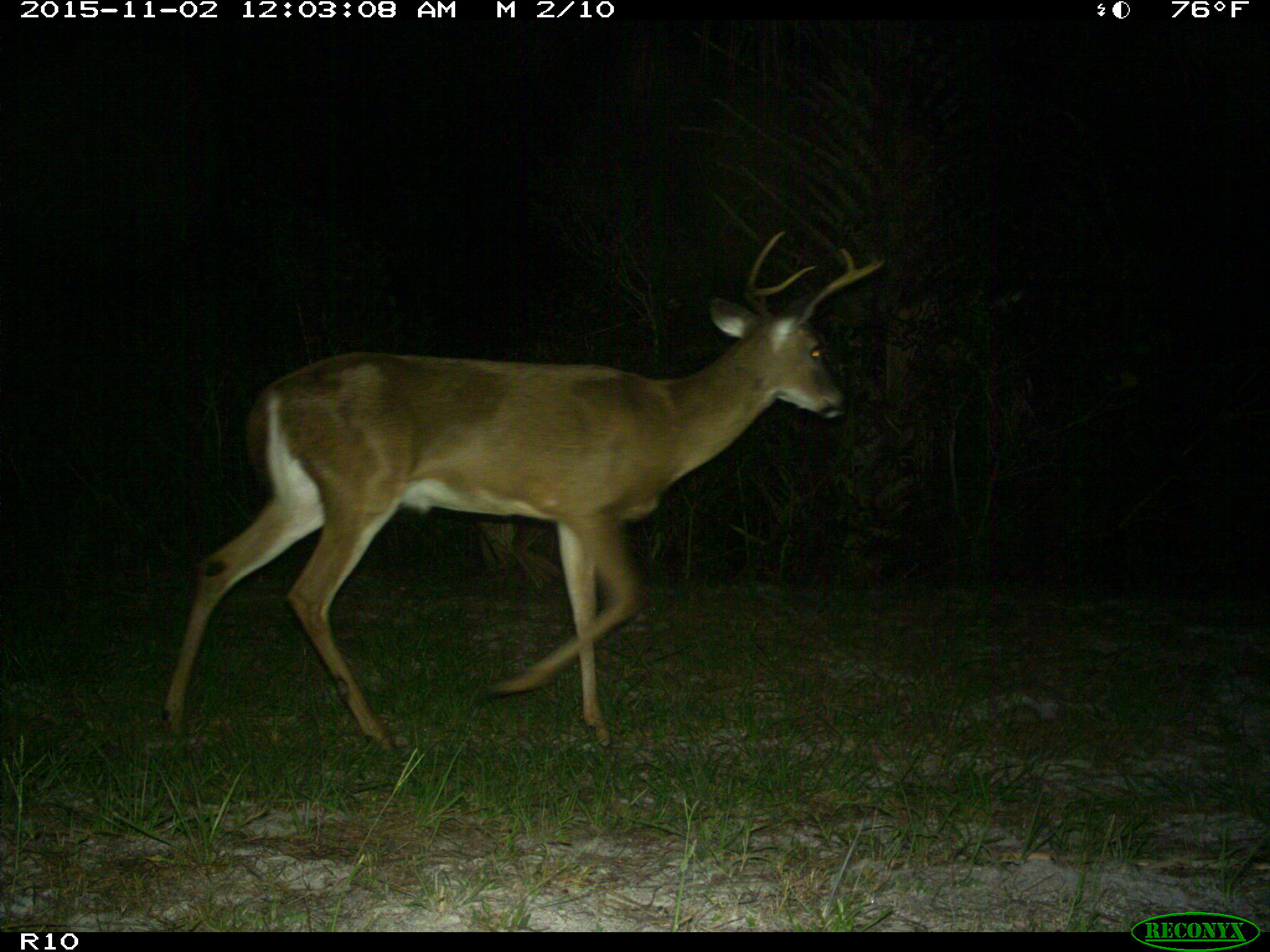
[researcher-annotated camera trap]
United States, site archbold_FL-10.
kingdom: Animalia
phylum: Chordata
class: Mammalia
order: Artiodactyla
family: Cervidae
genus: Odocoileus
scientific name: Odocoileus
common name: deer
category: unidentified deer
Unidentified deer (deer) (Odocoileus).